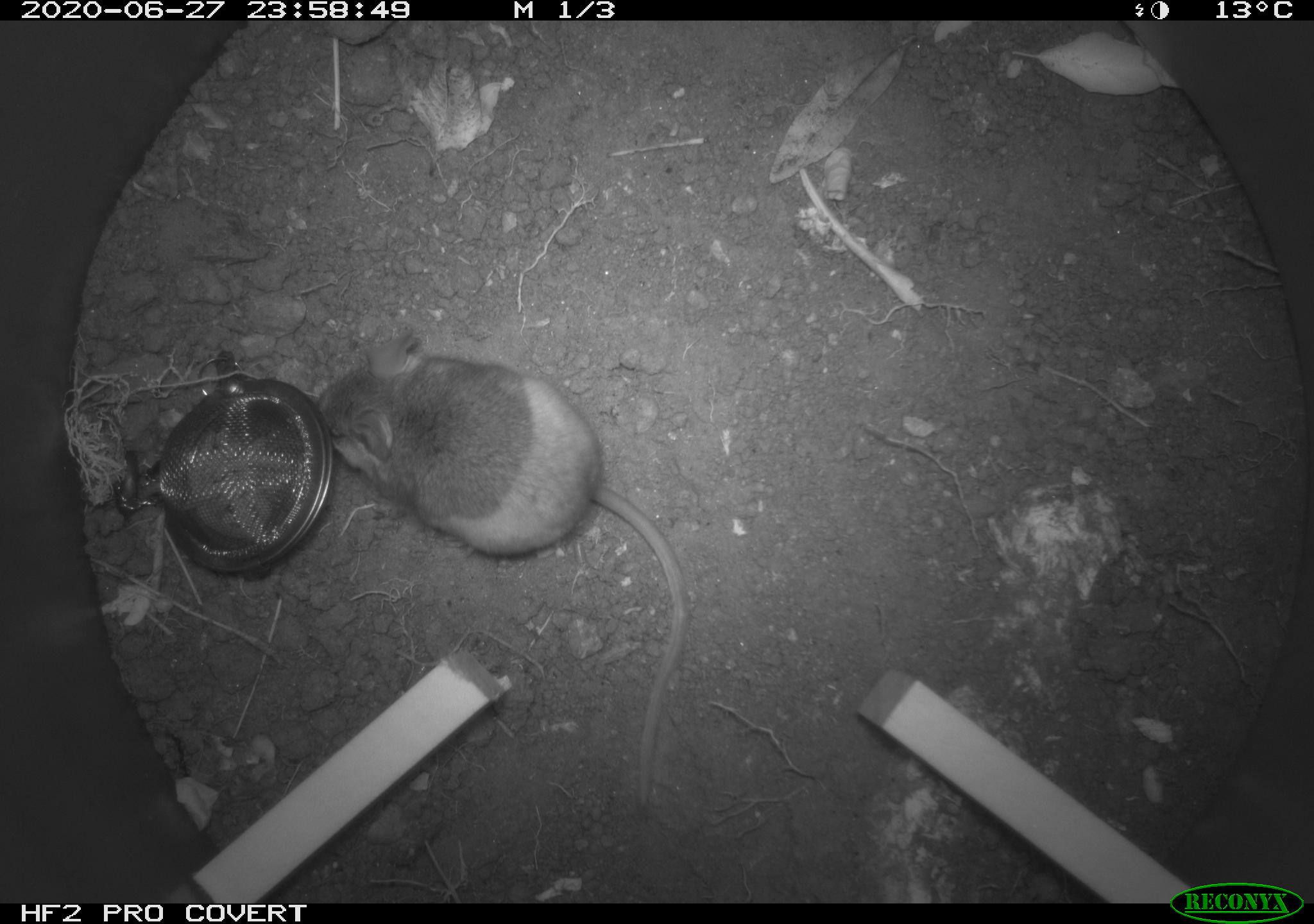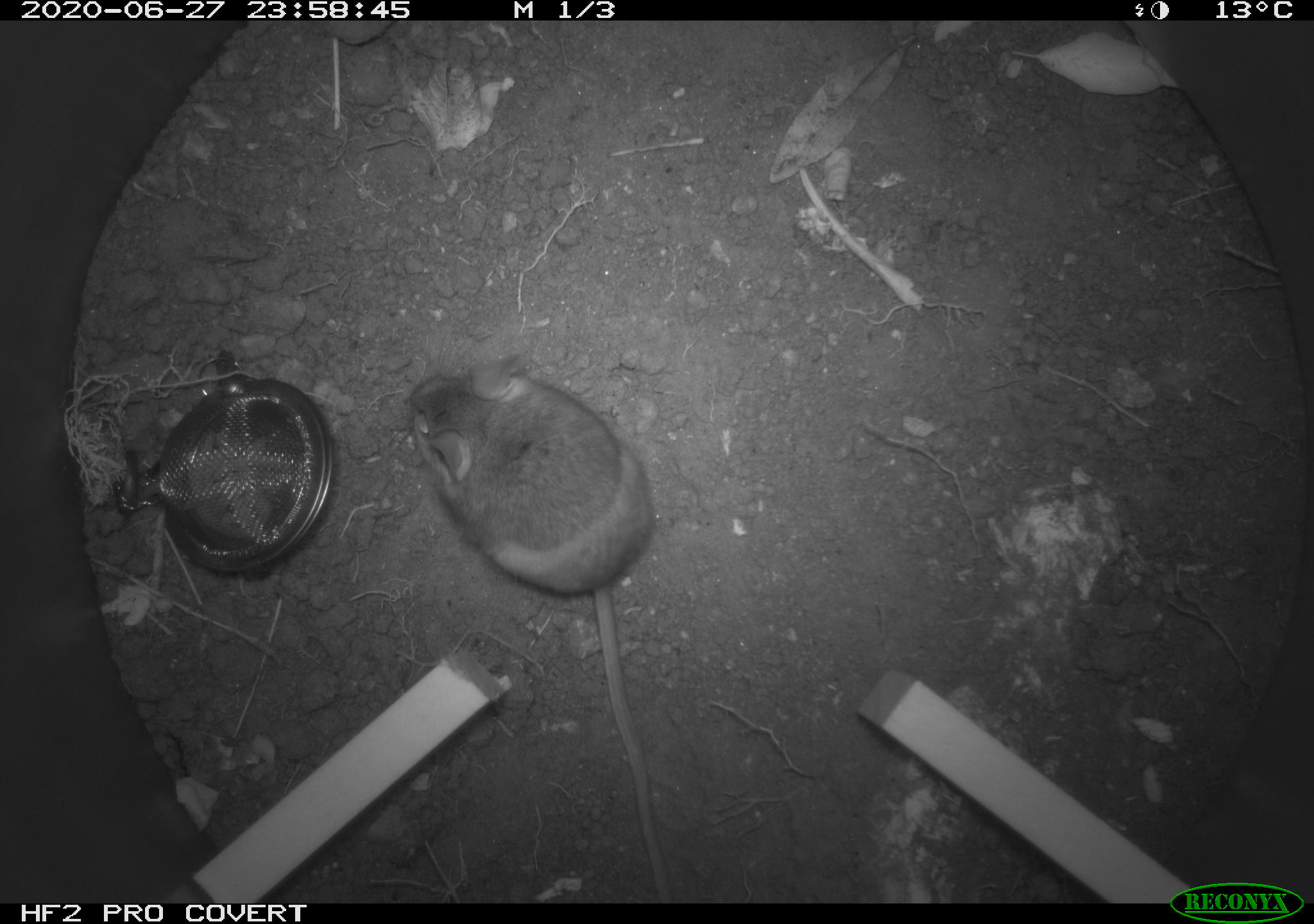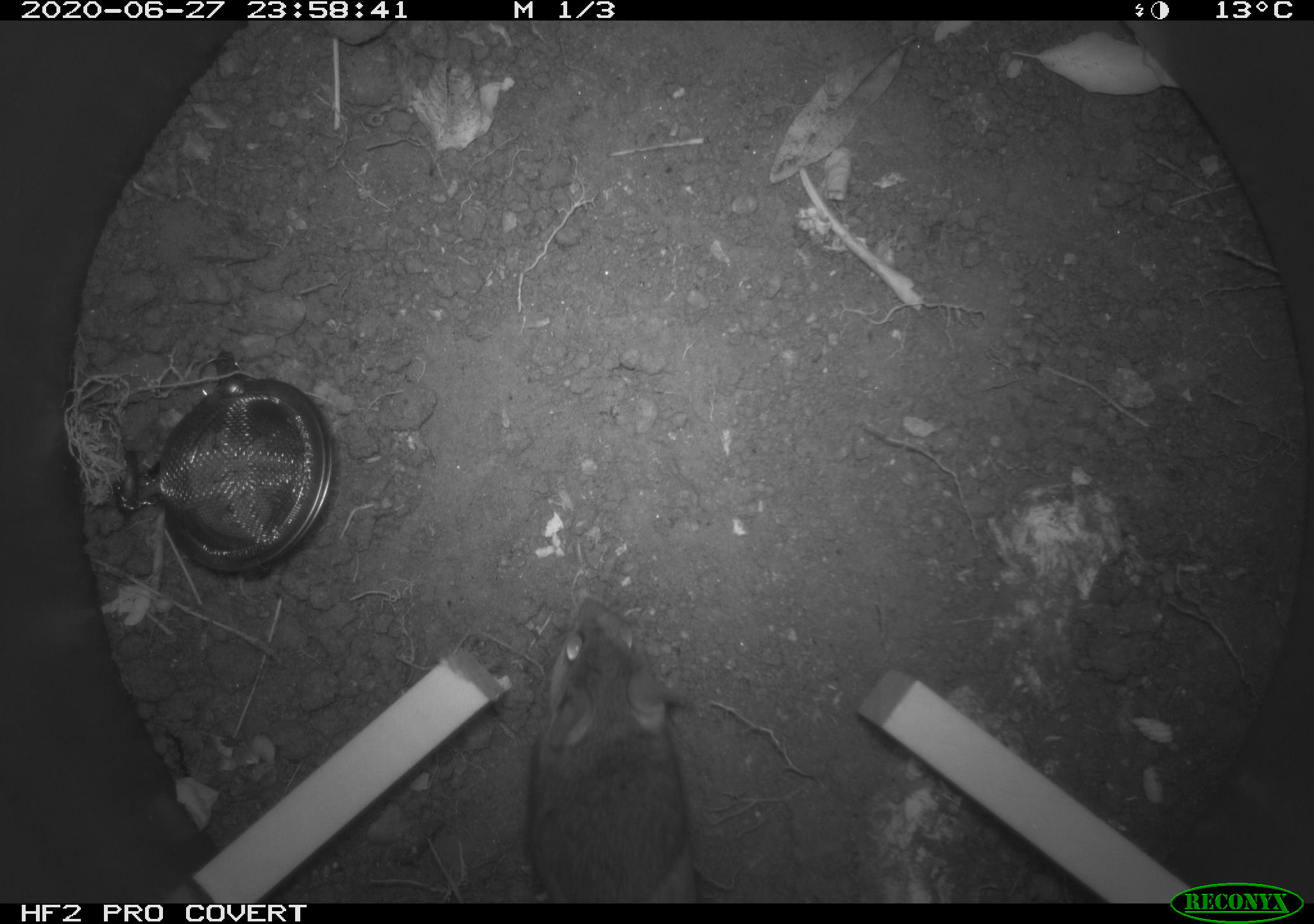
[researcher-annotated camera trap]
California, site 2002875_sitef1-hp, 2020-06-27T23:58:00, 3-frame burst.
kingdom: Animalia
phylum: Chordata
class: Mammalia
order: Rodentia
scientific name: Rodentia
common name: rodent